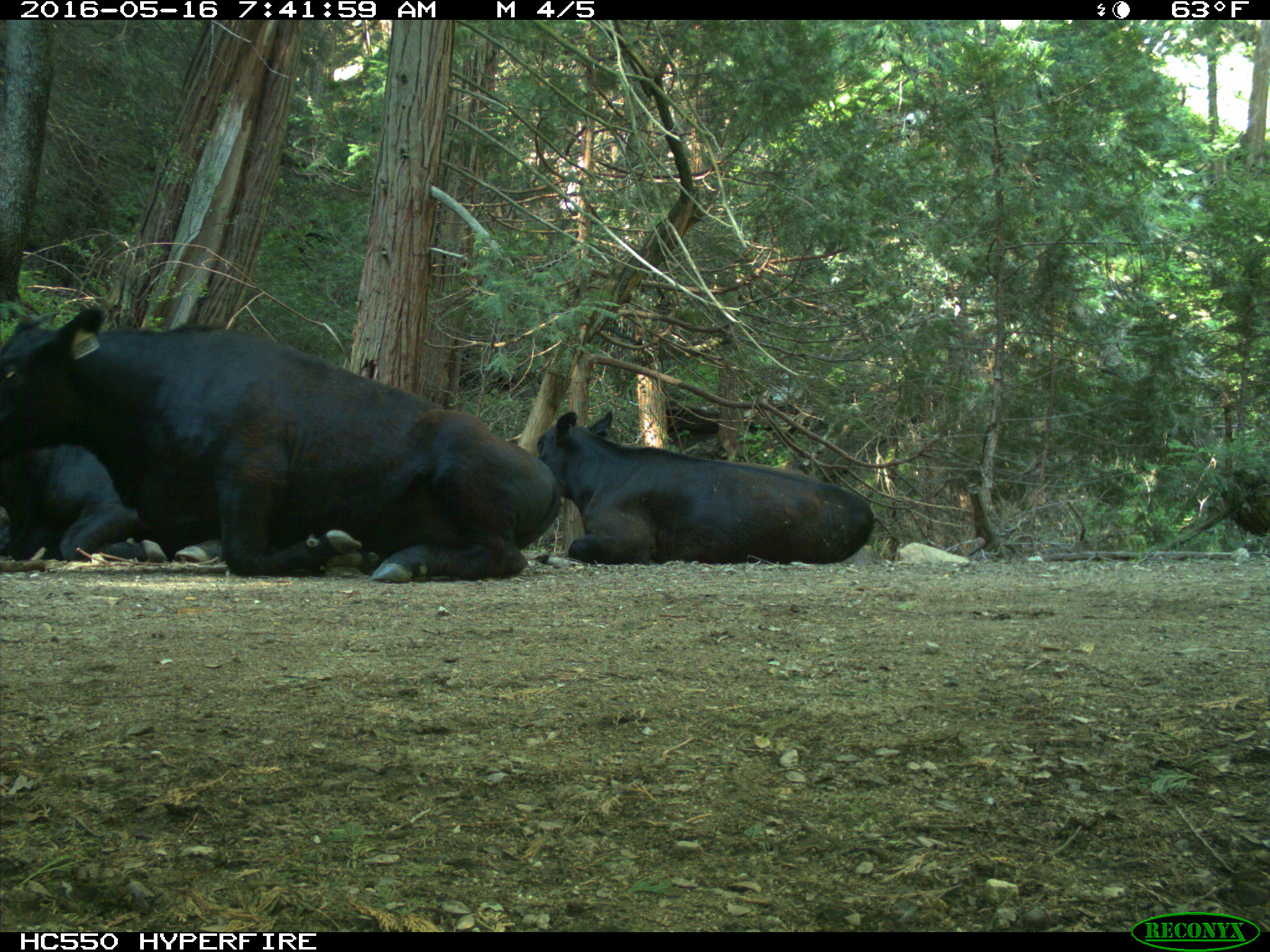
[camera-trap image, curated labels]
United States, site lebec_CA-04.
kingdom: Animalia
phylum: Chordata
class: Mammalia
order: Artiodactyla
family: Bovidae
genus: Bos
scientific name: Bos taurus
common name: domestic cow